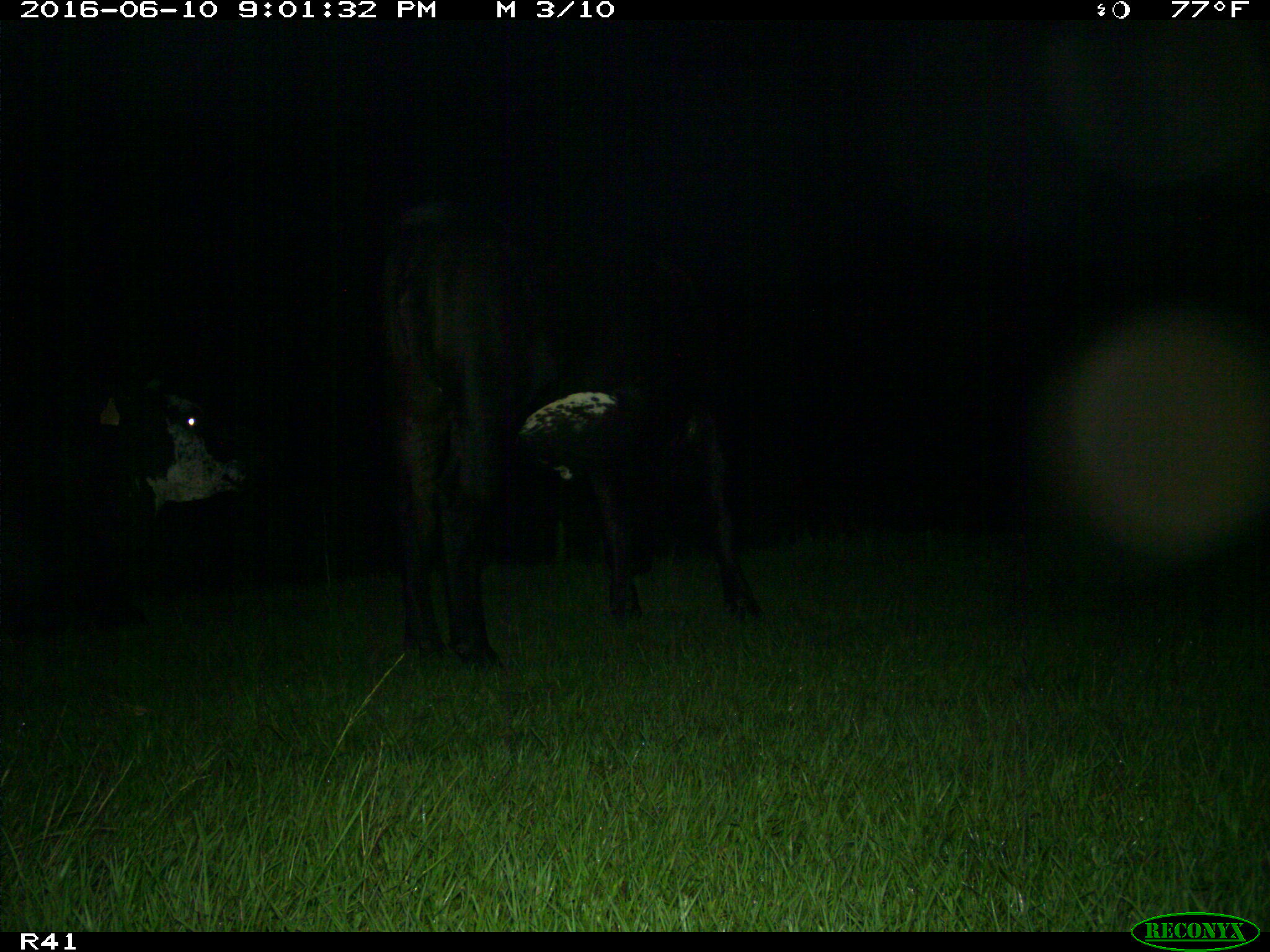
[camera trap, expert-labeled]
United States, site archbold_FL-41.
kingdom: Animalia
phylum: Chordata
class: Mammalia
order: Artiodactyla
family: Bovidae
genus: Bos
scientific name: Bos taurus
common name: domestic cow